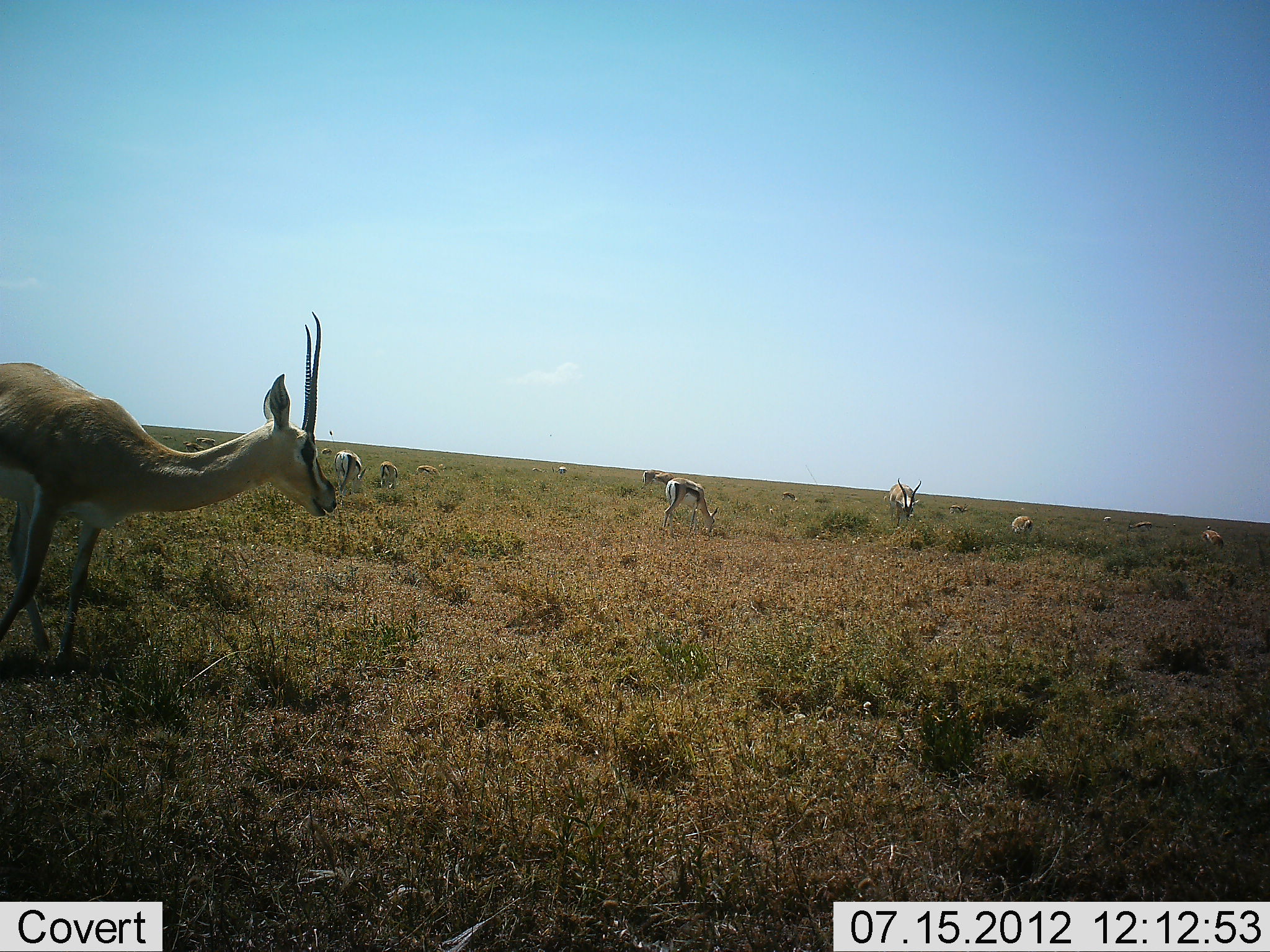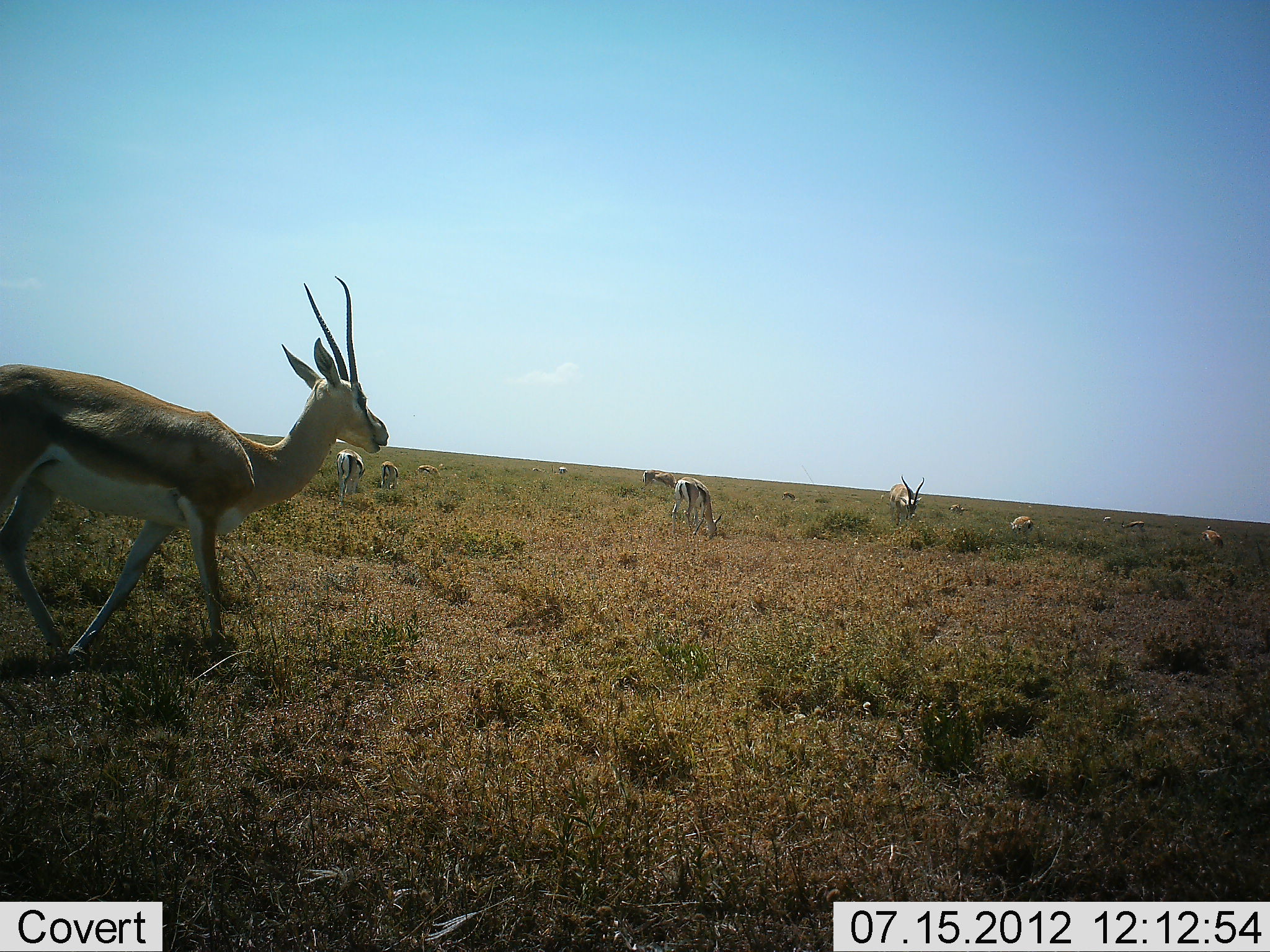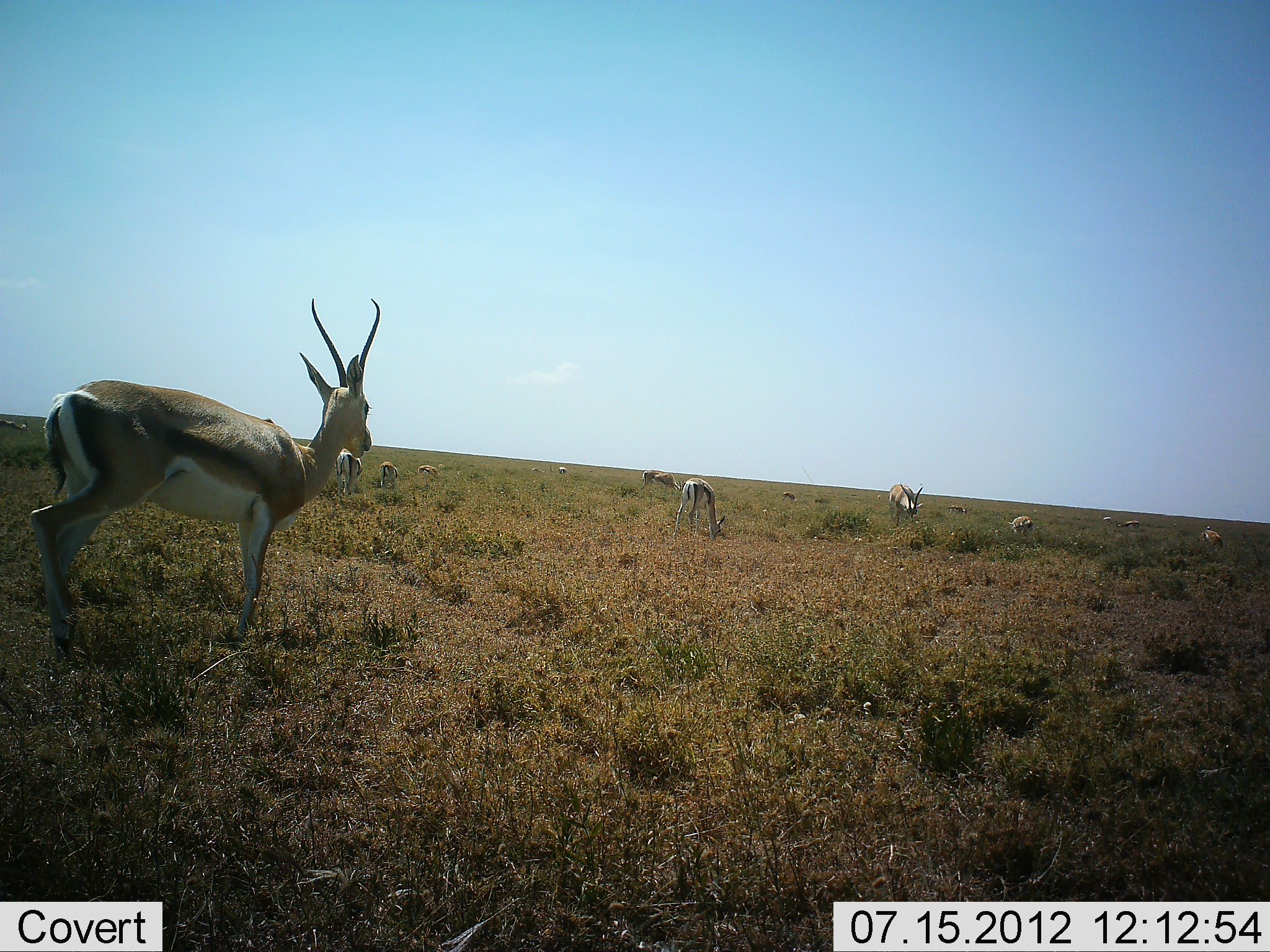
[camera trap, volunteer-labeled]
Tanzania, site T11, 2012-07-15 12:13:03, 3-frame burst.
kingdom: Animalia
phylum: Chordata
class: Mammalia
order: Artiodactyla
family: Bovidae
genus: Nanger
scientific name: Nanger granti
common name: grant's gazelle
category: gazellegrants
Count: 11-50.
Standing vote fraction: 50%.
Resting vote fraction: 0%.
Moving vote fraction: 75%.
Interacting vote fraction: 0%.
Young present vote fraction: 0%.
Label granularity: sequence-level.